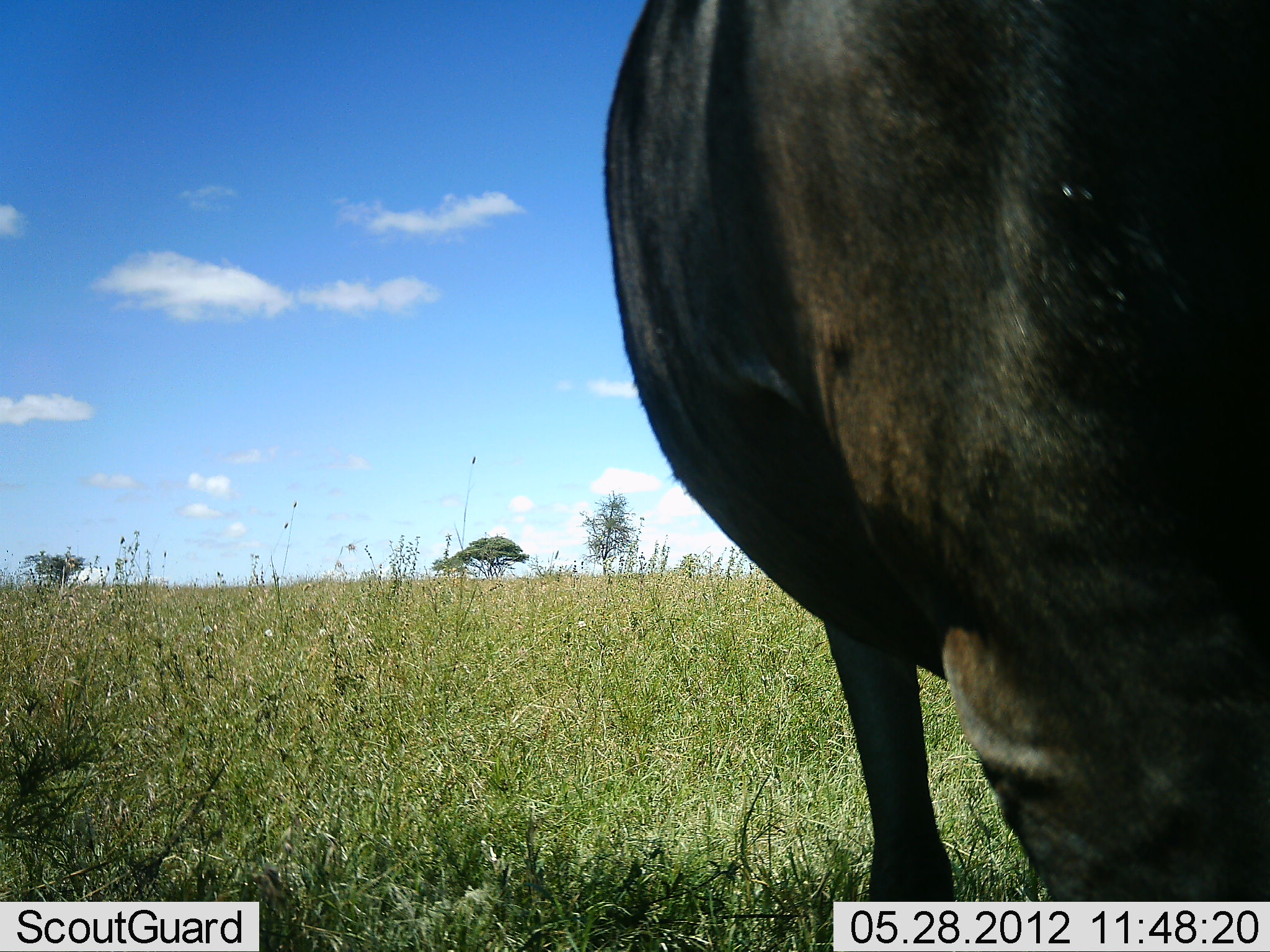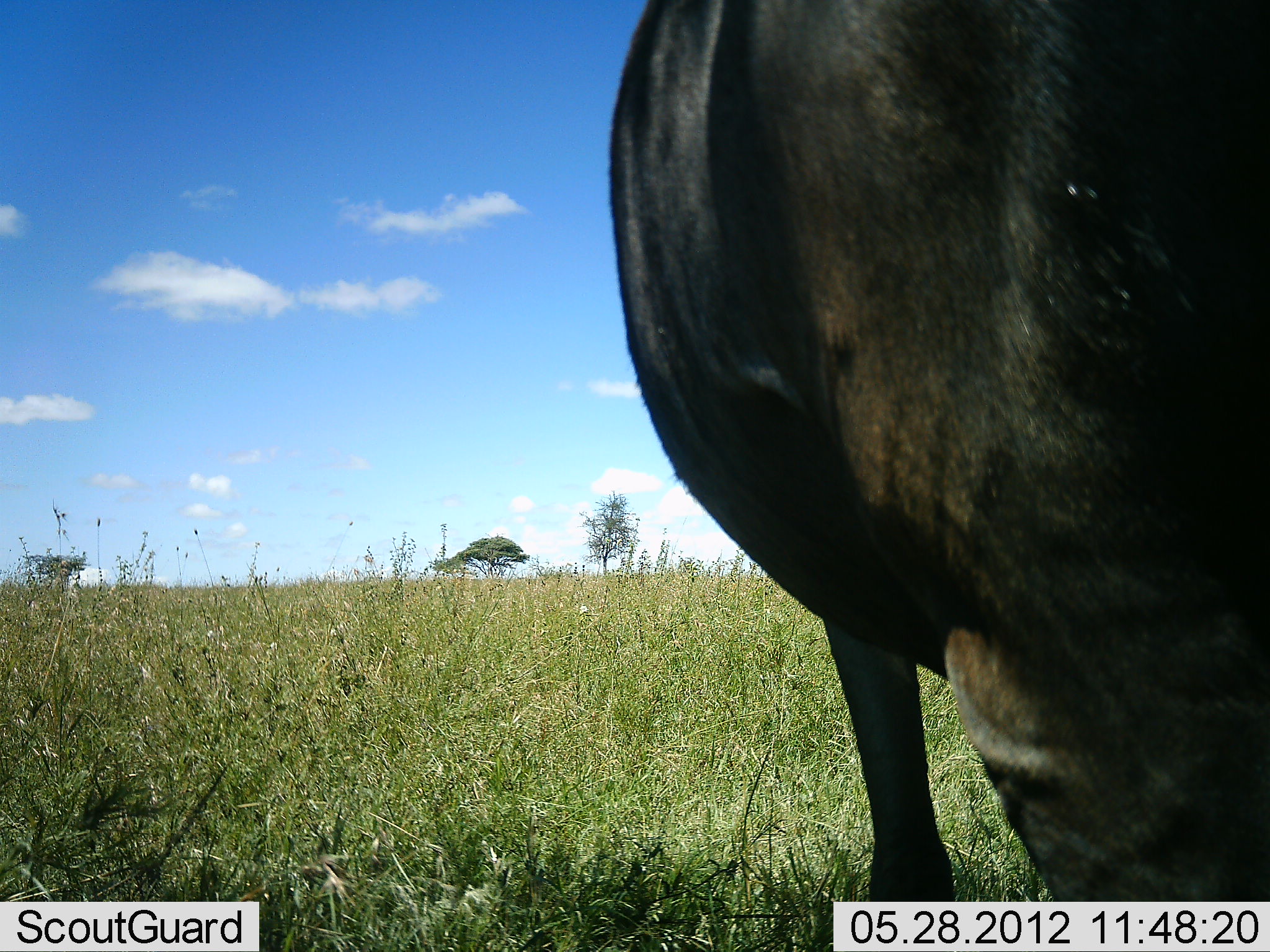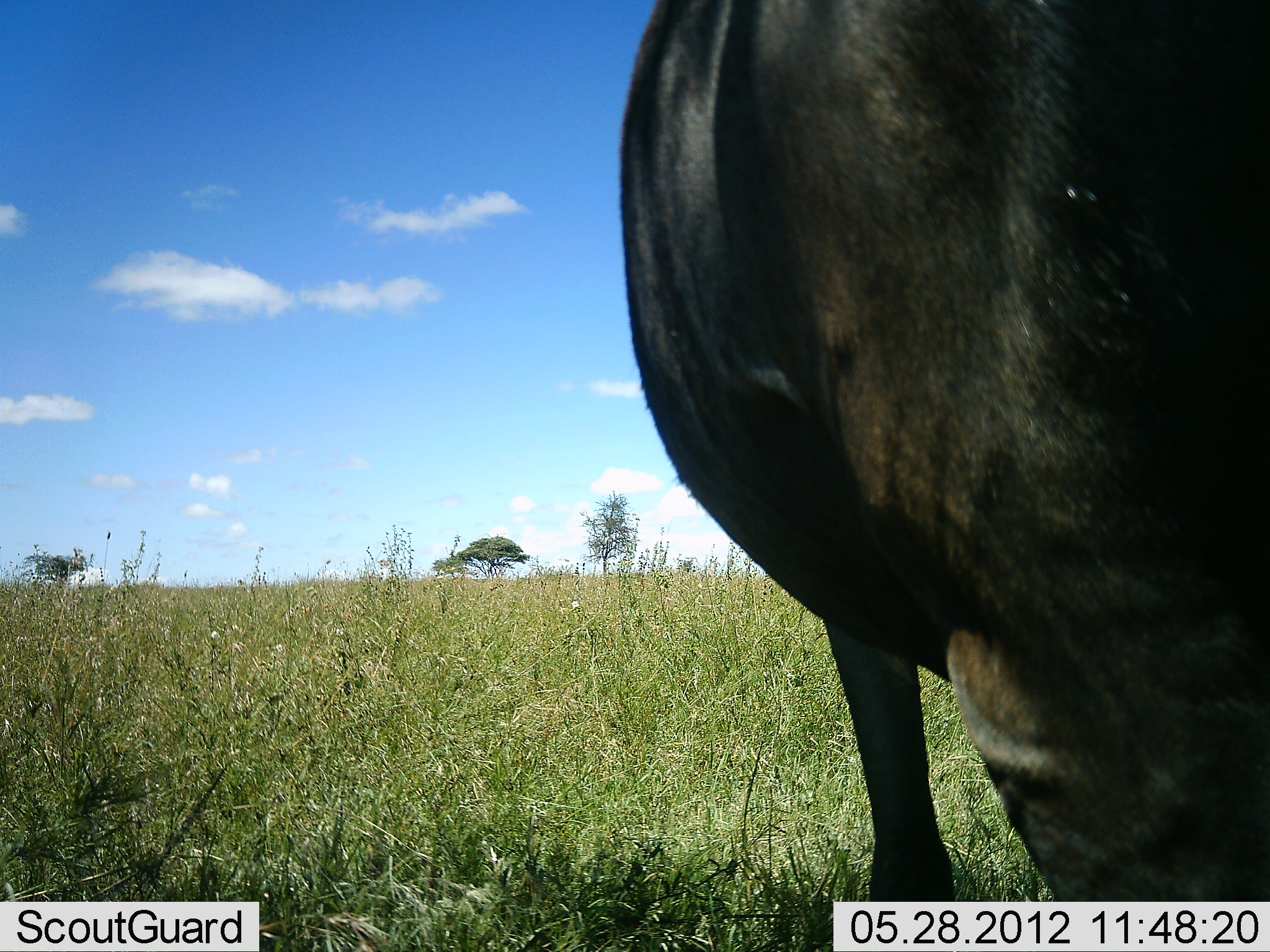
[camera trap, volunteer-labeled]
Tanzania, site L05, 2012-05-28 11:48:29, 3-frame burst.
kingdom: Animalia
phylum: Chordata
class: Mammalia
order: Artiodactyla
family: Bovidae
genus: Connochaetes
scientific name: Connochaetes taurinus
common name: blue wildebeest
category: wildebeest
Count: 1.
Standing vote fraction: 80%.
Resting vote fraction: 0%.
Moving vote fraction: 10%.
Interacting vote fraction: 0%.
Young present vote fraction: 0%.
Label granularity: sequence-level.